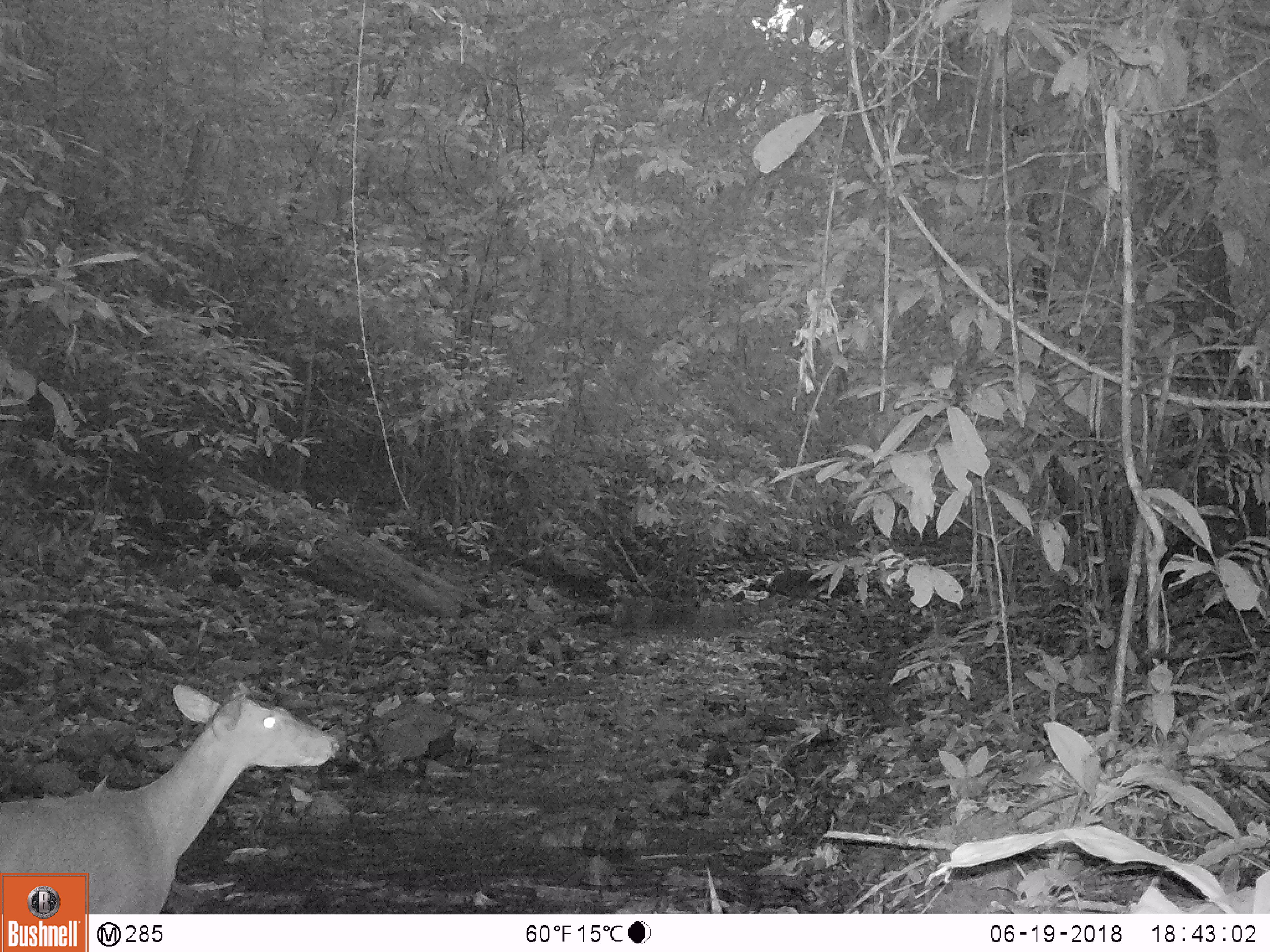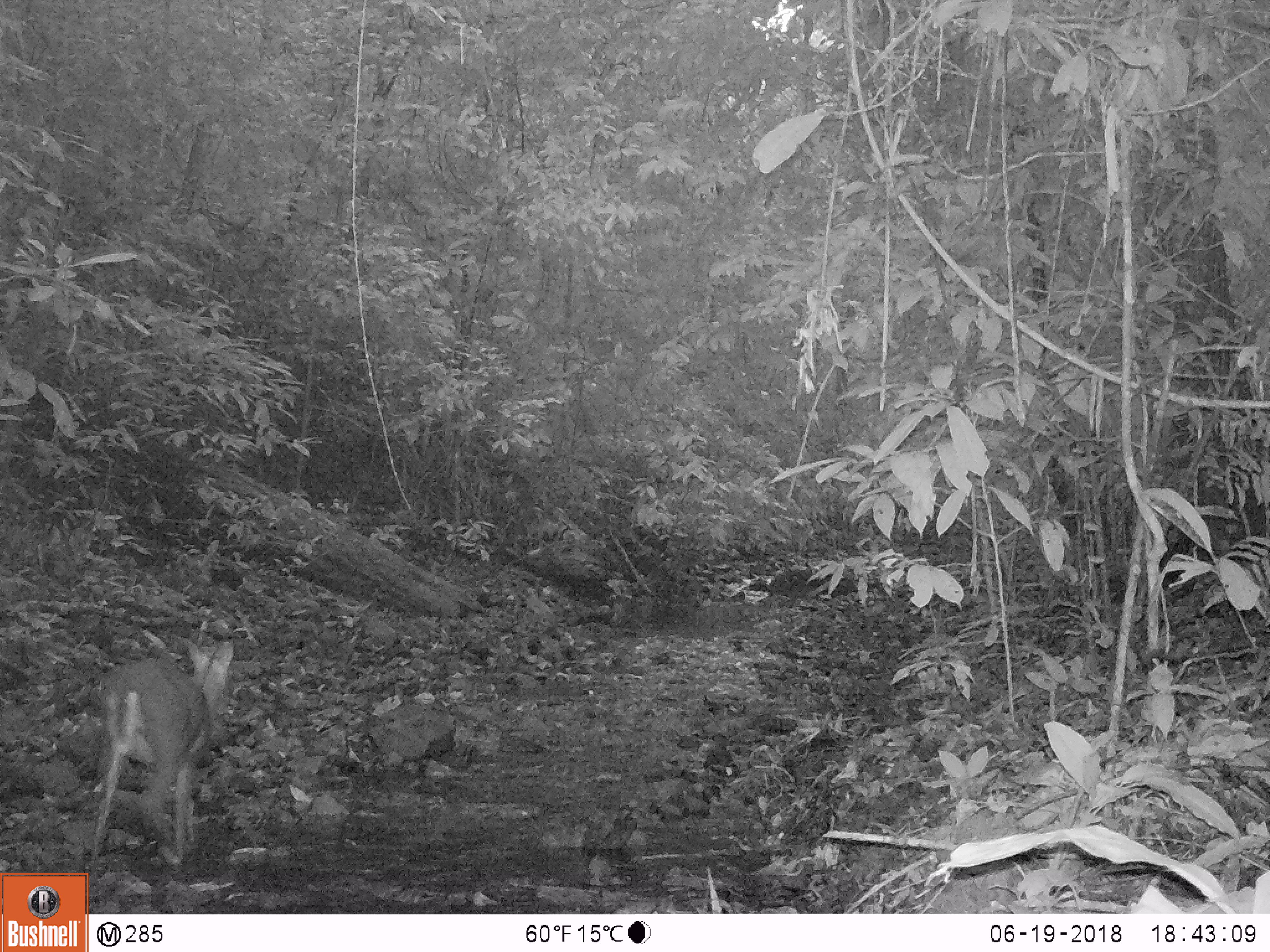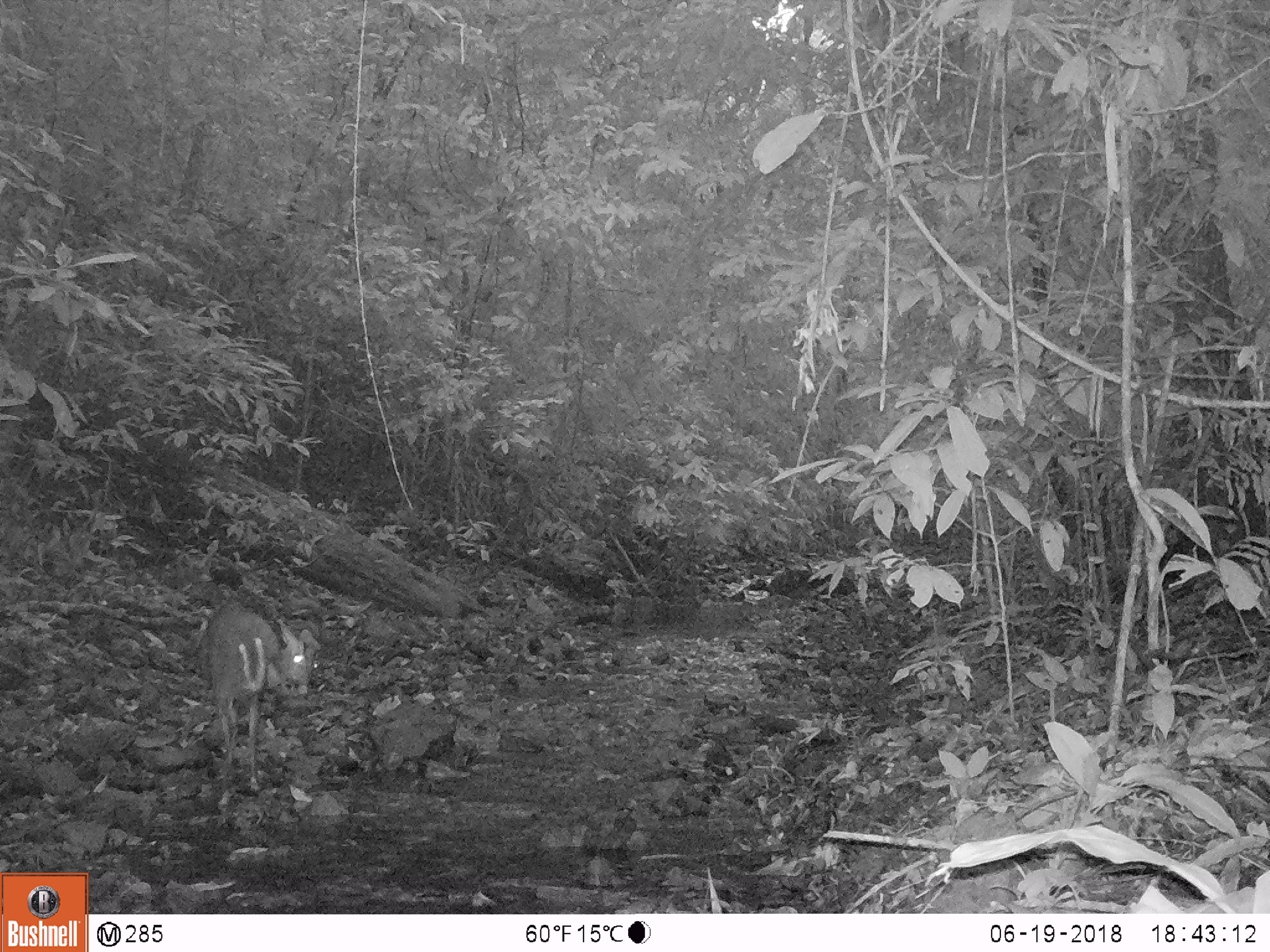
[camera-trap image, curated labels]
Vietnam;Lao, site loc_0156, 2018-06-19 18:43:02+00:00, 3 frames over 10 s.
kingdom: Animalia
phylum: Chordata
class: Mammalia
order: Artiodactyla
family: Cervidae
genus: Muntiacus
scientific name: Muntiacus rooseveltorum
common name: roosevelt's muntjac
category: roosevelts muntjac group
Roosevelts muntjac group (roosevelt's muntjac) (Muntiacus rooseveltorum). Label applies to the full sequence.